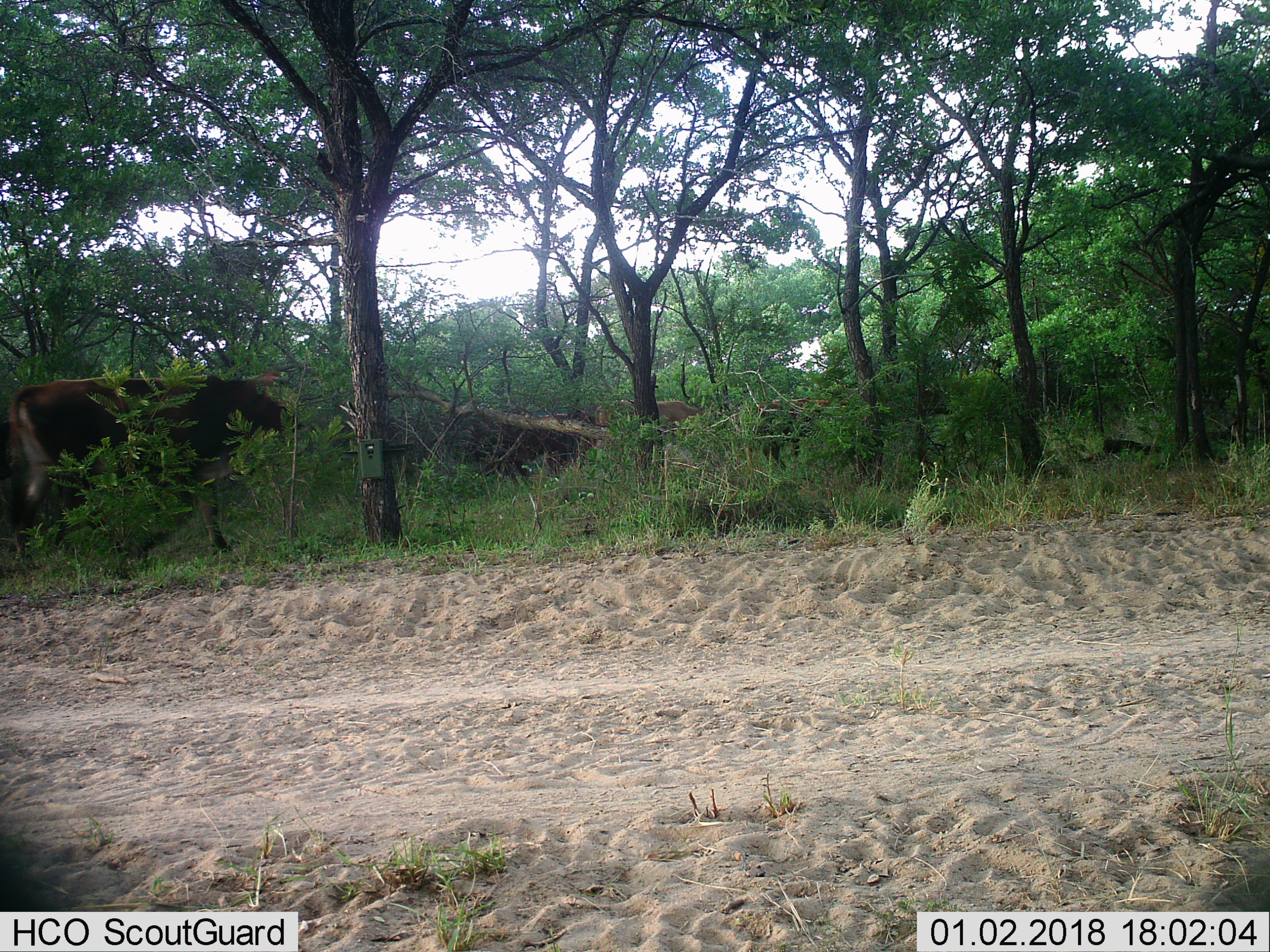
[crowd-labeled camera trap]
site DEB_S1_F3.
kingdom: Animalia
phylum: Chordata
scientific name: Vertebrata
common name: domestic animal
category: domesticanimal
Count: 3.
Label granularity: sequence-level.